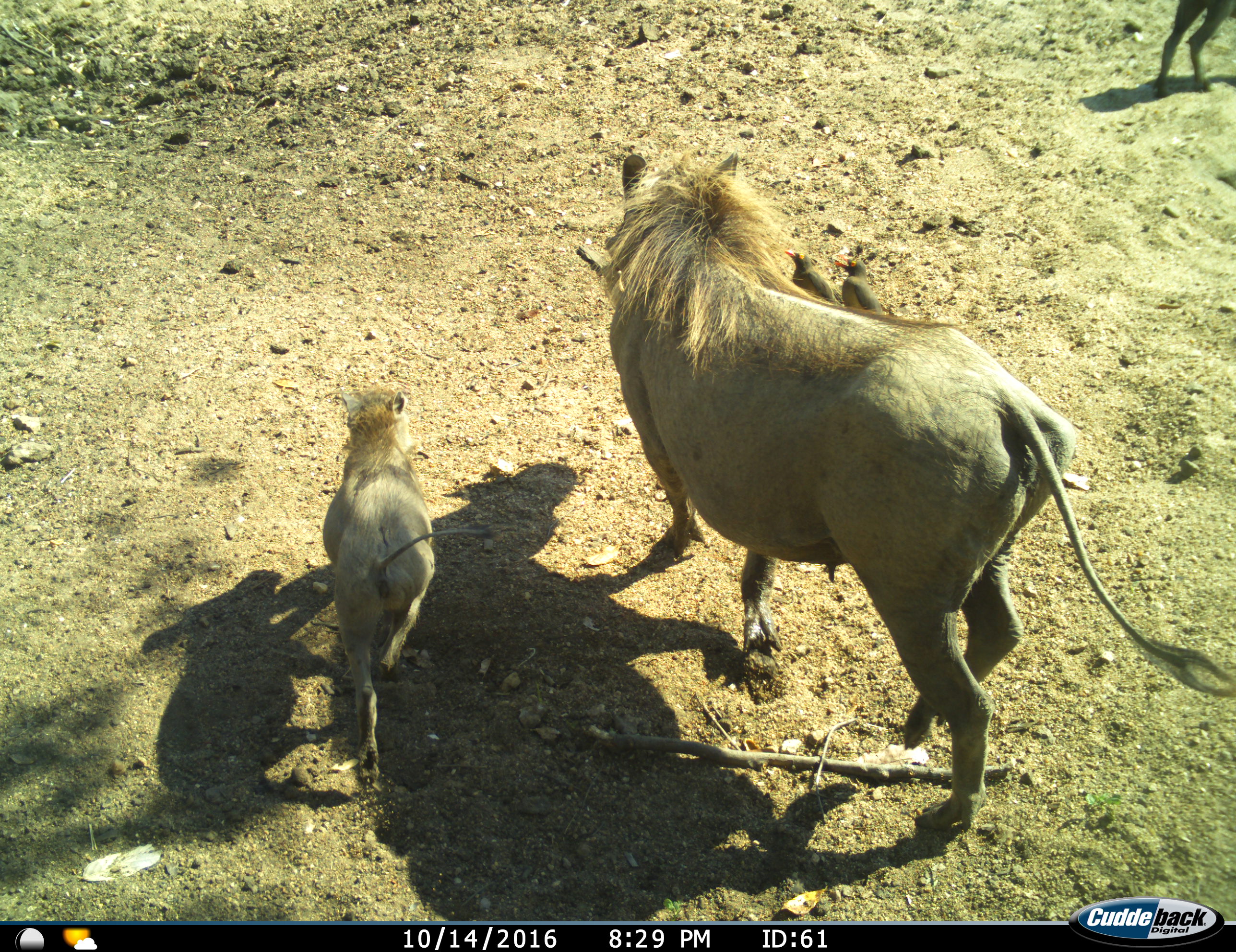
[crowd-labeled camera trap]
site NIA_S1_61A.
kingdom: Animalia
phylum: Chordata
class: Aves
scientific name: Aves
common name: bird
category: birdother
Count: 2.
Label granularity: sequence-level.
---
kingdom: Animalia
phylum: Chordata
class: Mammalia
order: Artiodactyla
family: Suidae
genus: Phacochoerus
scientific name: Phacochoerus africanus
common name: warthog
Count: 3.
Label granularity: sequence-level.